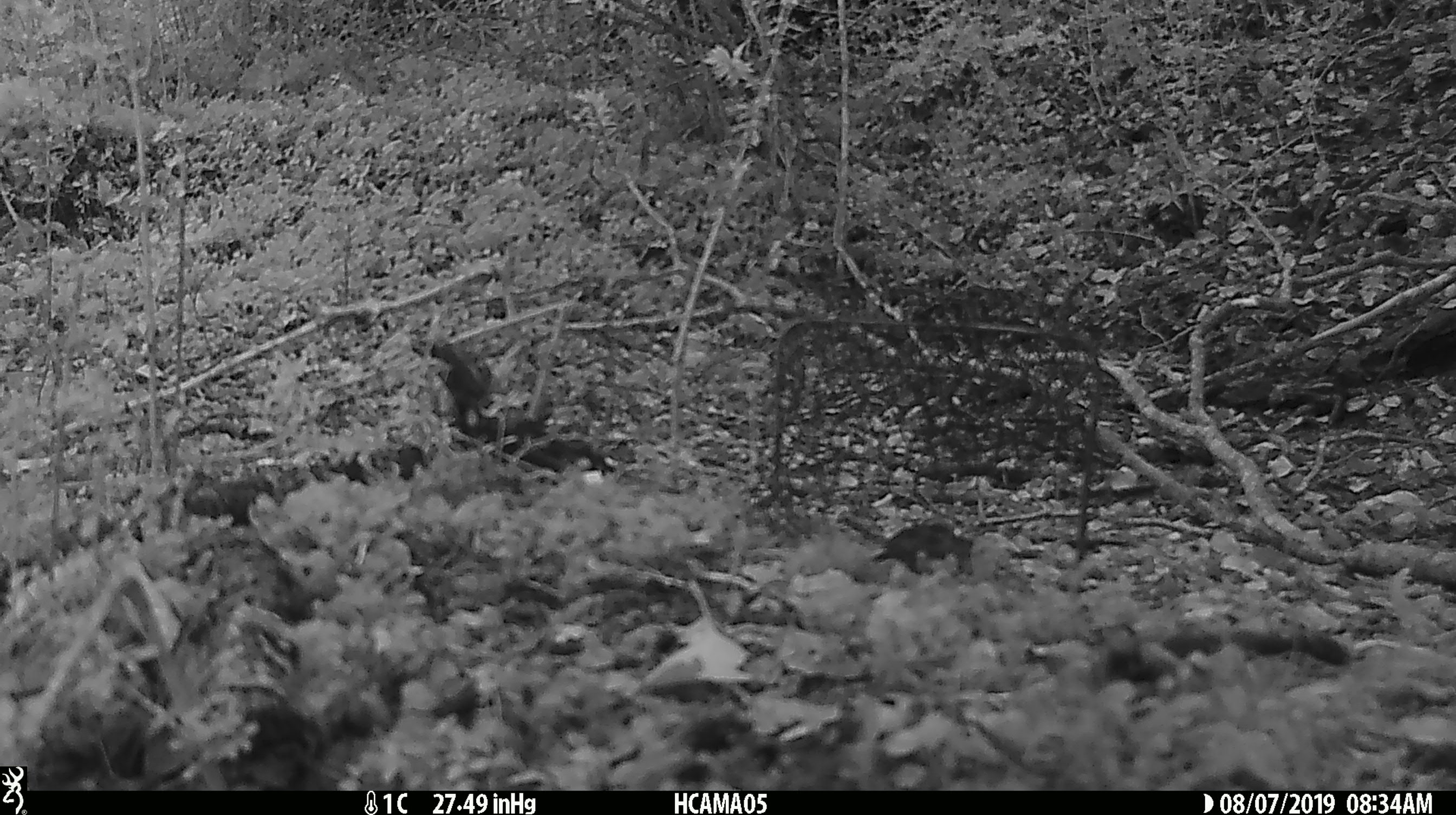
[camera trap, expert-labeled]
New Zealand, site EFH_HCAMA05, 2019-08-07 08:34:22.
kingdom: Animalia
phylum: Chordata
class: Aves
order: Passeriformes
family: Petroicidae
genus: Petroica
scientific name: Petroica macrocephala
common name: tomtit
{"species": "tomtit (Petroica macrocephala)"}